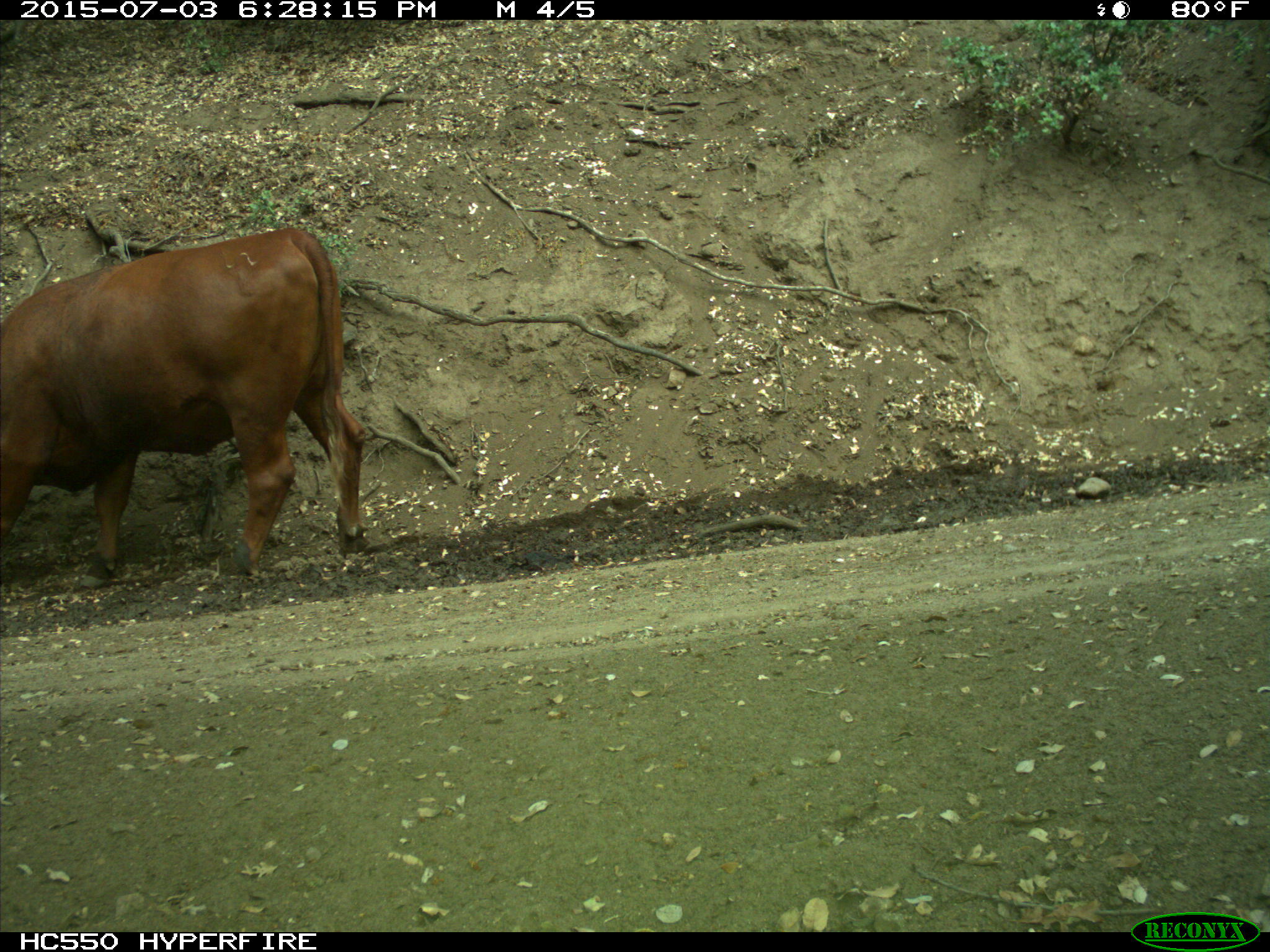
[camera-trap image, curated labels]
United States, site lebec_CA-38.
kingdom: Animalia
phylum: Chordata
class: Mammalia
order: Artiodactyla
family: Bovidae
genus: Bos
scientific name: Bos taurus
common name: domestic cow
Bos taurus (domestic cow).